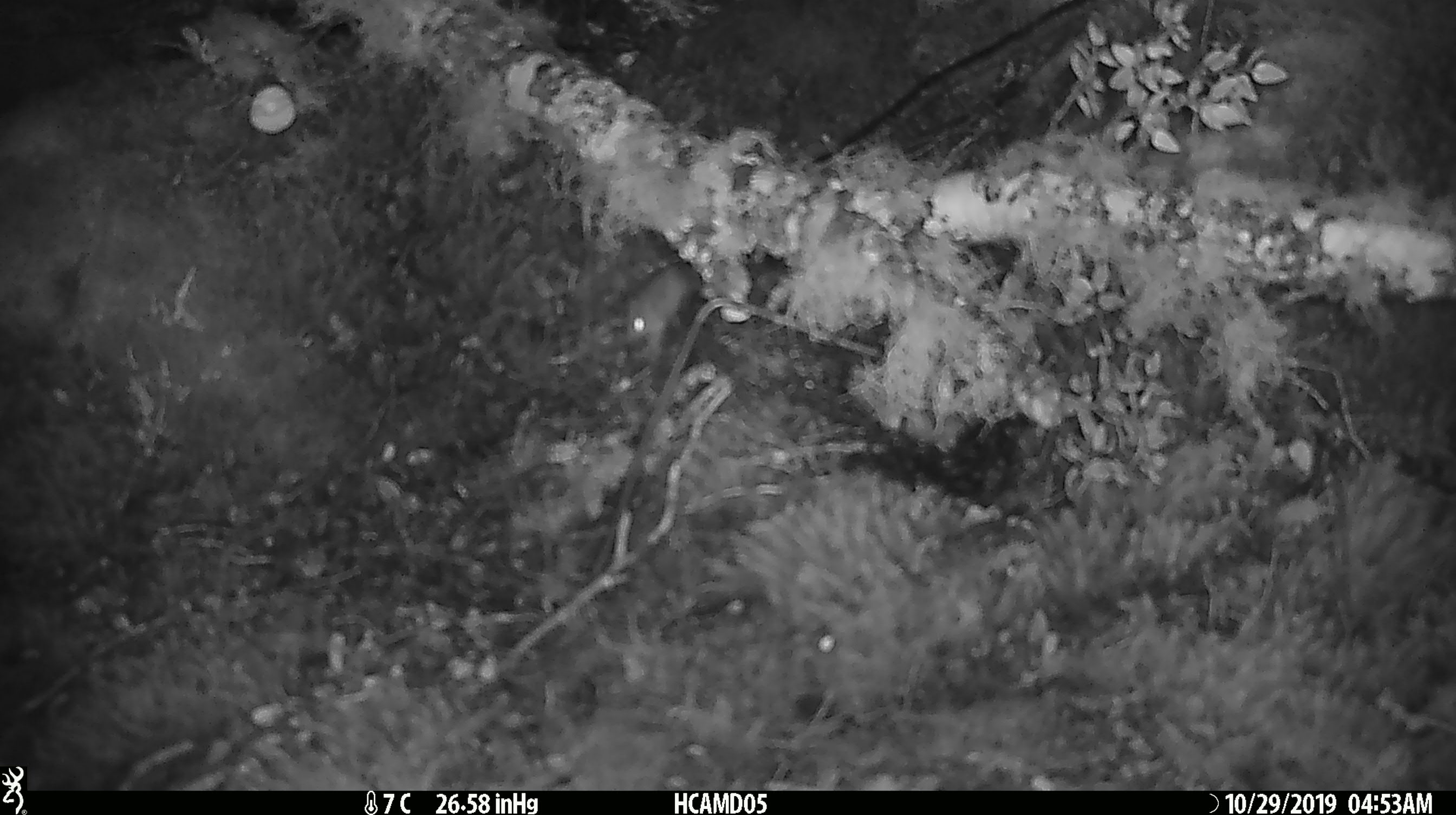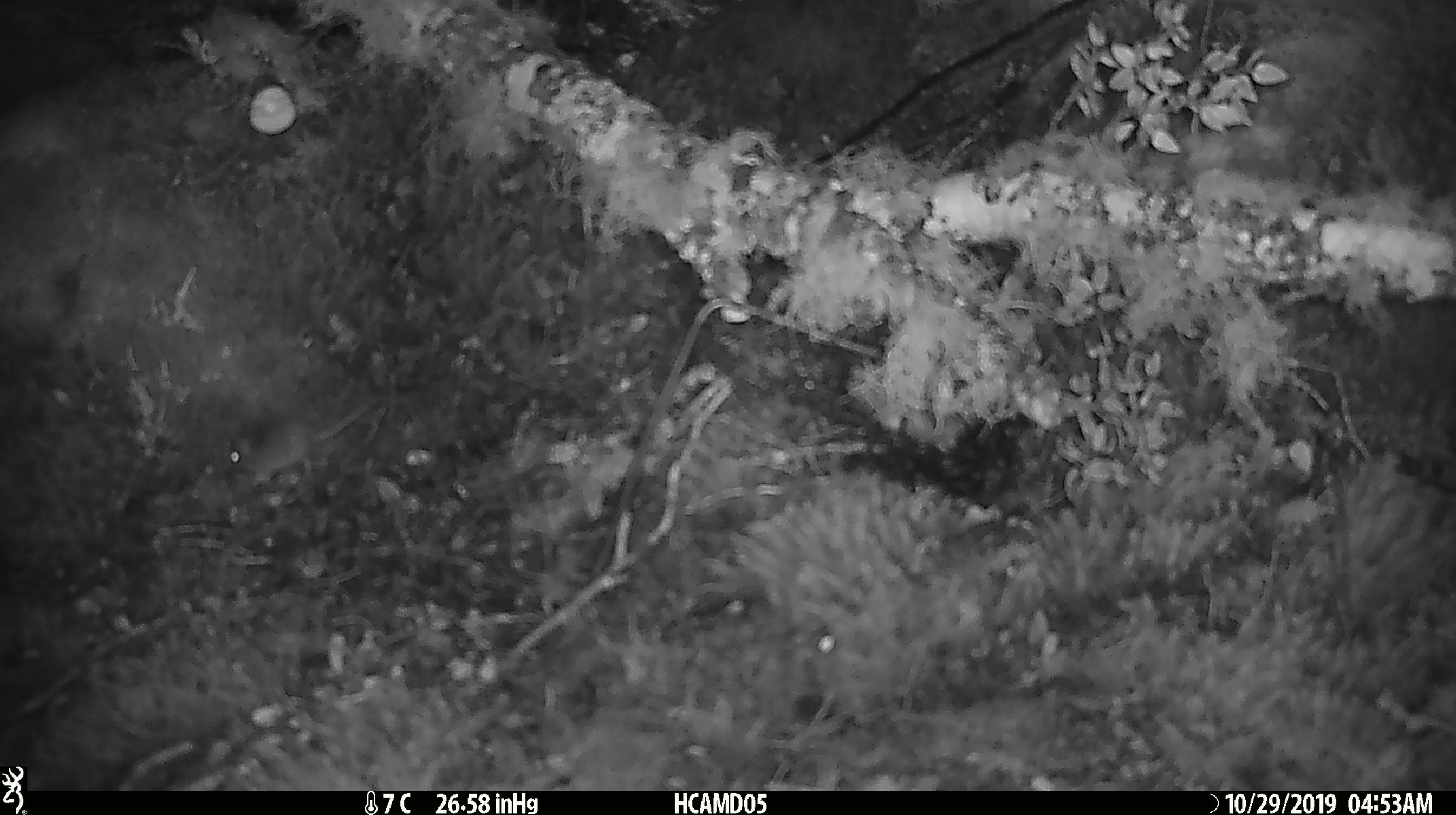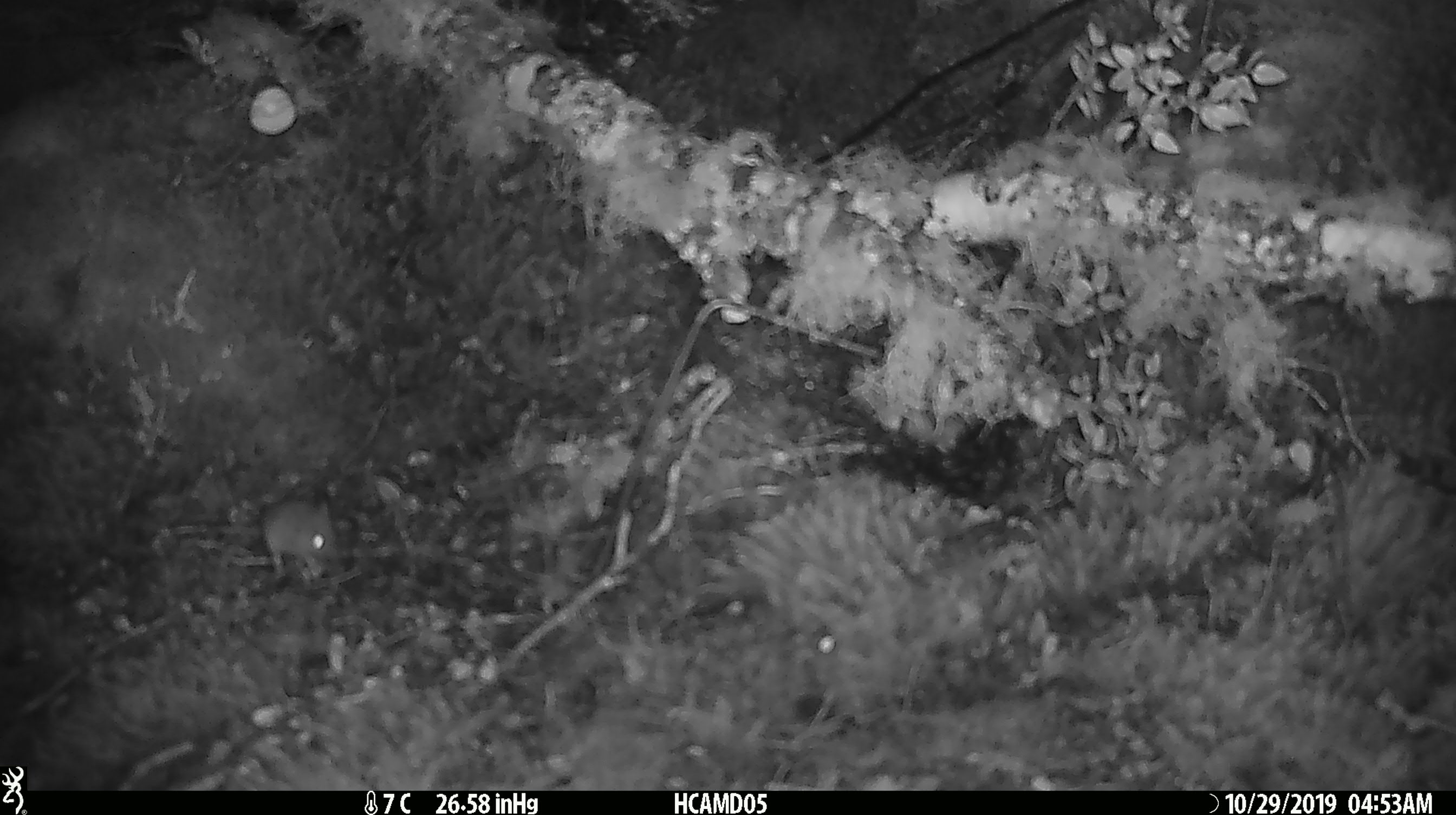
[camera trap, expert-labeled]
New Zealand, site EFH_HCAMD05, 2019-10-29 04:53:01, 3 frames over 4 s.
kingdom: Animalia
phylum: Chordata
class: Mammalia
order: Rodentia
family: Muridae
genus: Mus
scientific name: Mus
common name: mouse